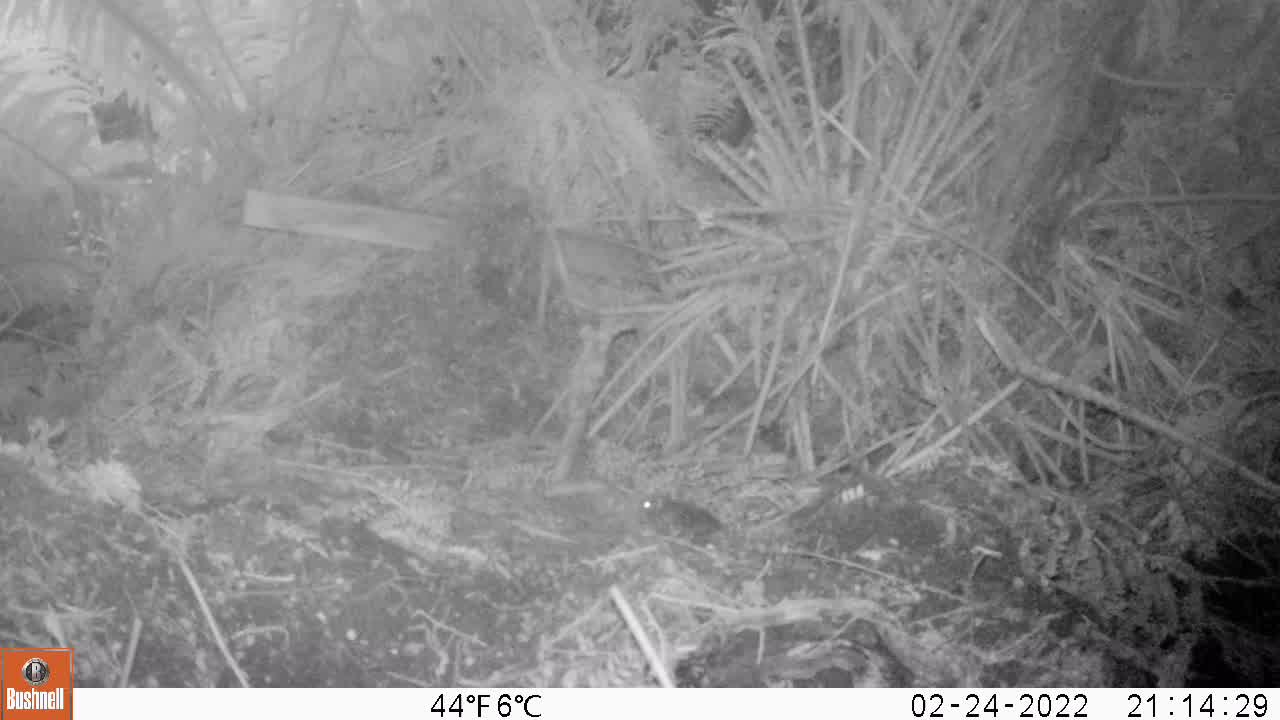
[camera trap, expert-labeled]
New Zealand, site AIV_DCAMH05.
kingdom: Animalia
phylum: Chordata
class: Mammalia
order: Rodentia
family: Muridae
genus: Mus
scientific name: Mus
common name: mouse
Mouse (Mus).